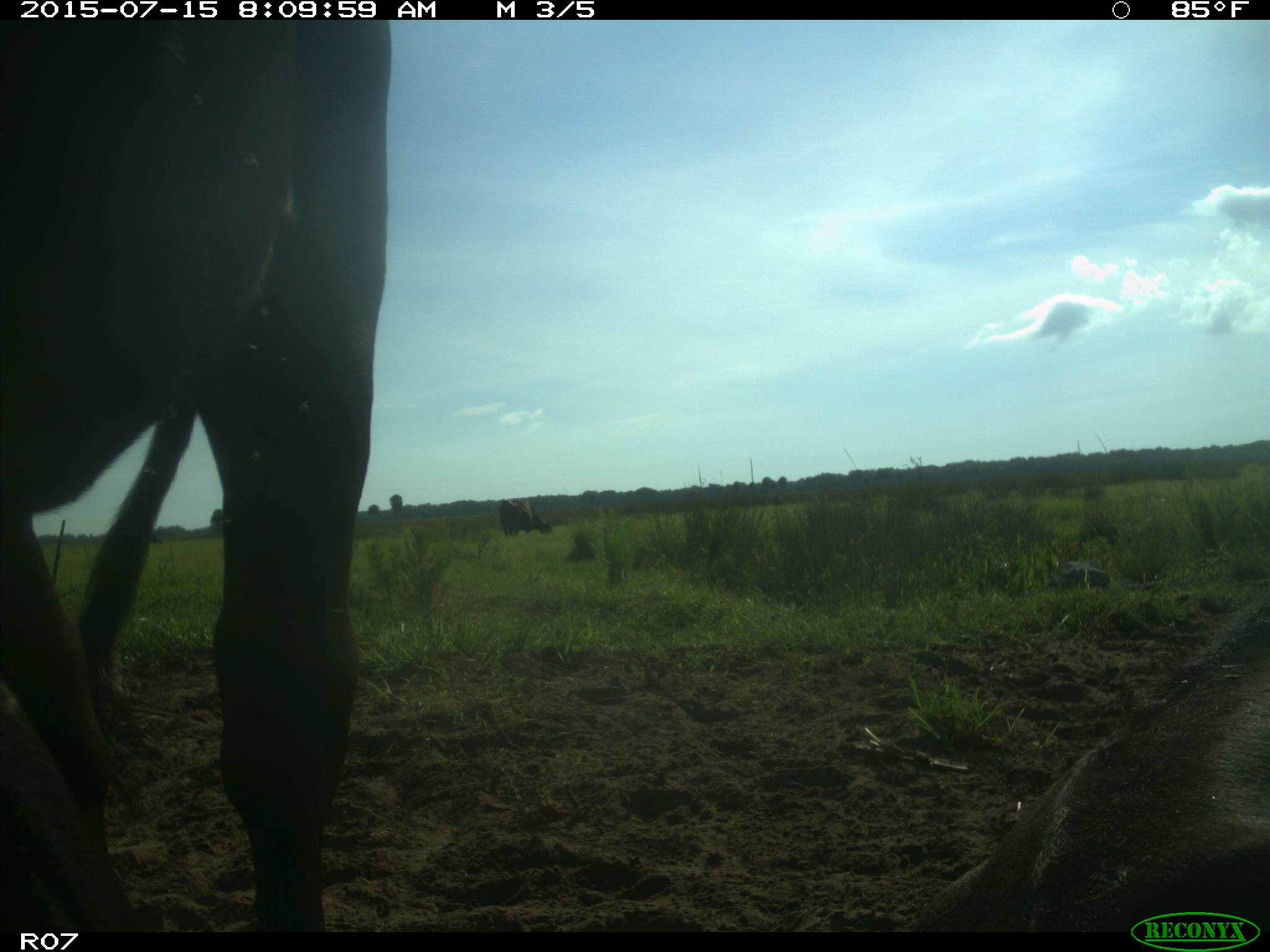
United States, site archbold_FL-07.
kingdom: Animalia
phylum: Chordata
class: Mammalia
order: Artiodactyla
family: Bovidae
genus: Bos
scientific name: Bos taurus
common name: domestic cow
Bos taurus (domestic cow).